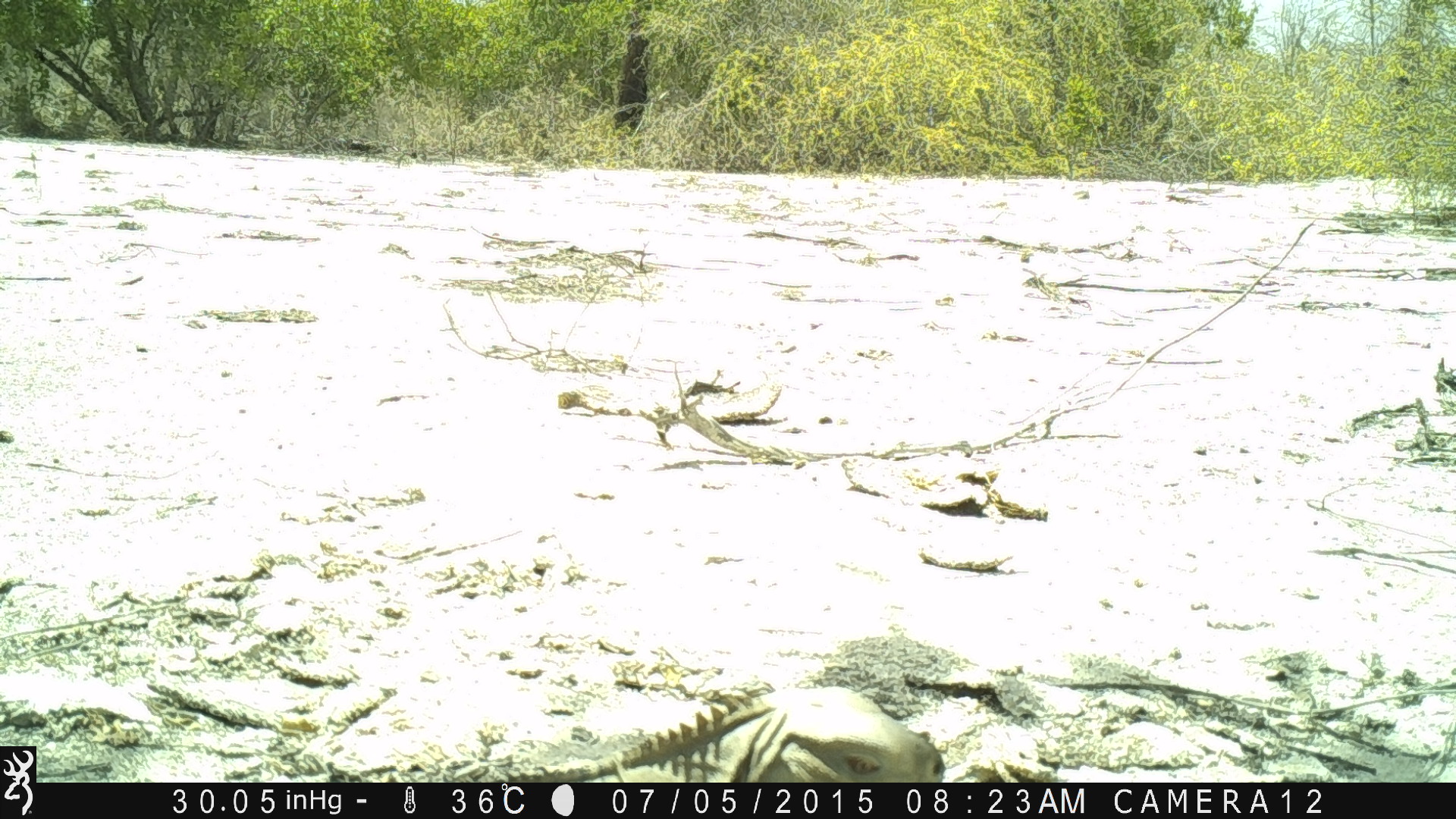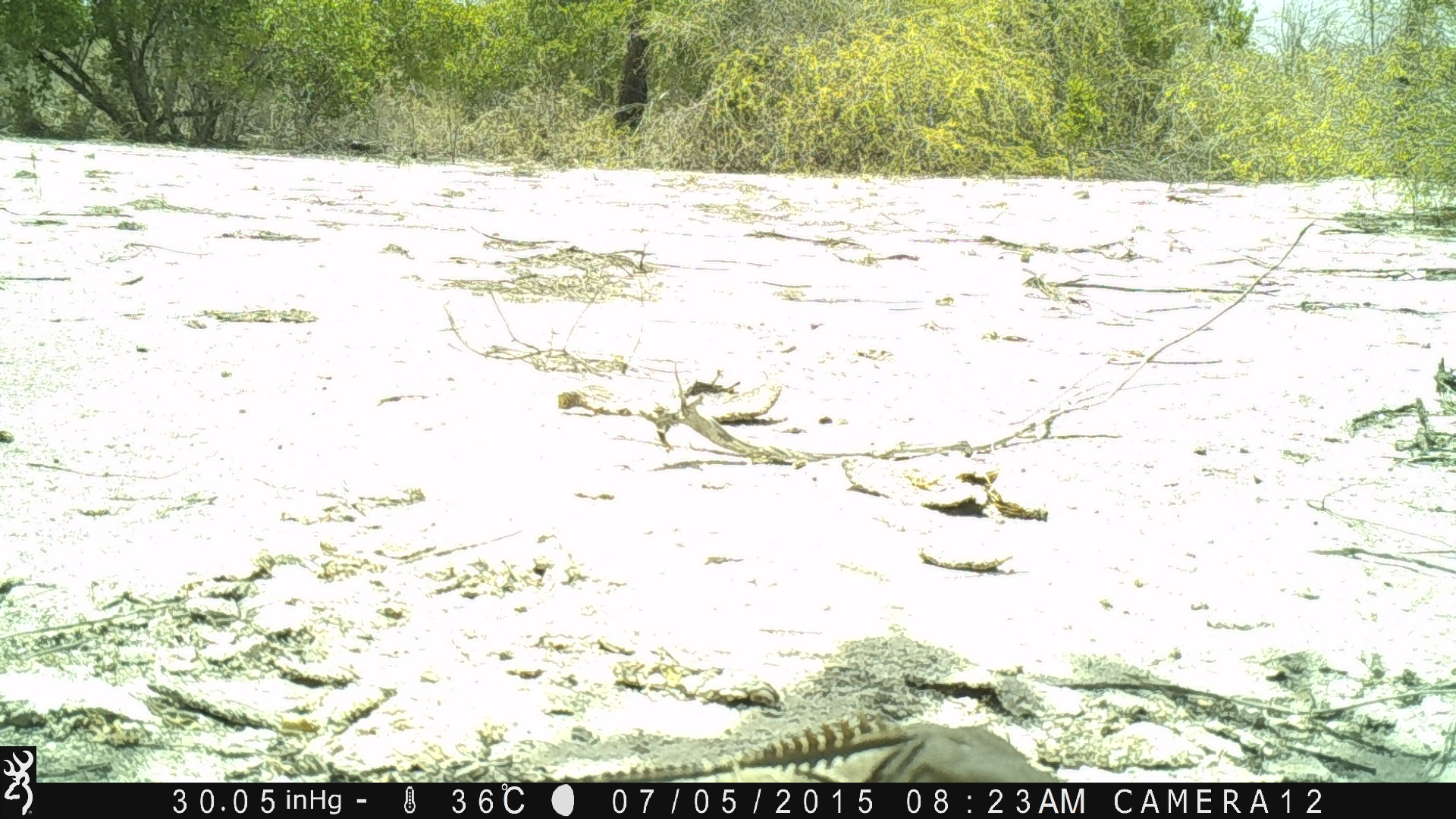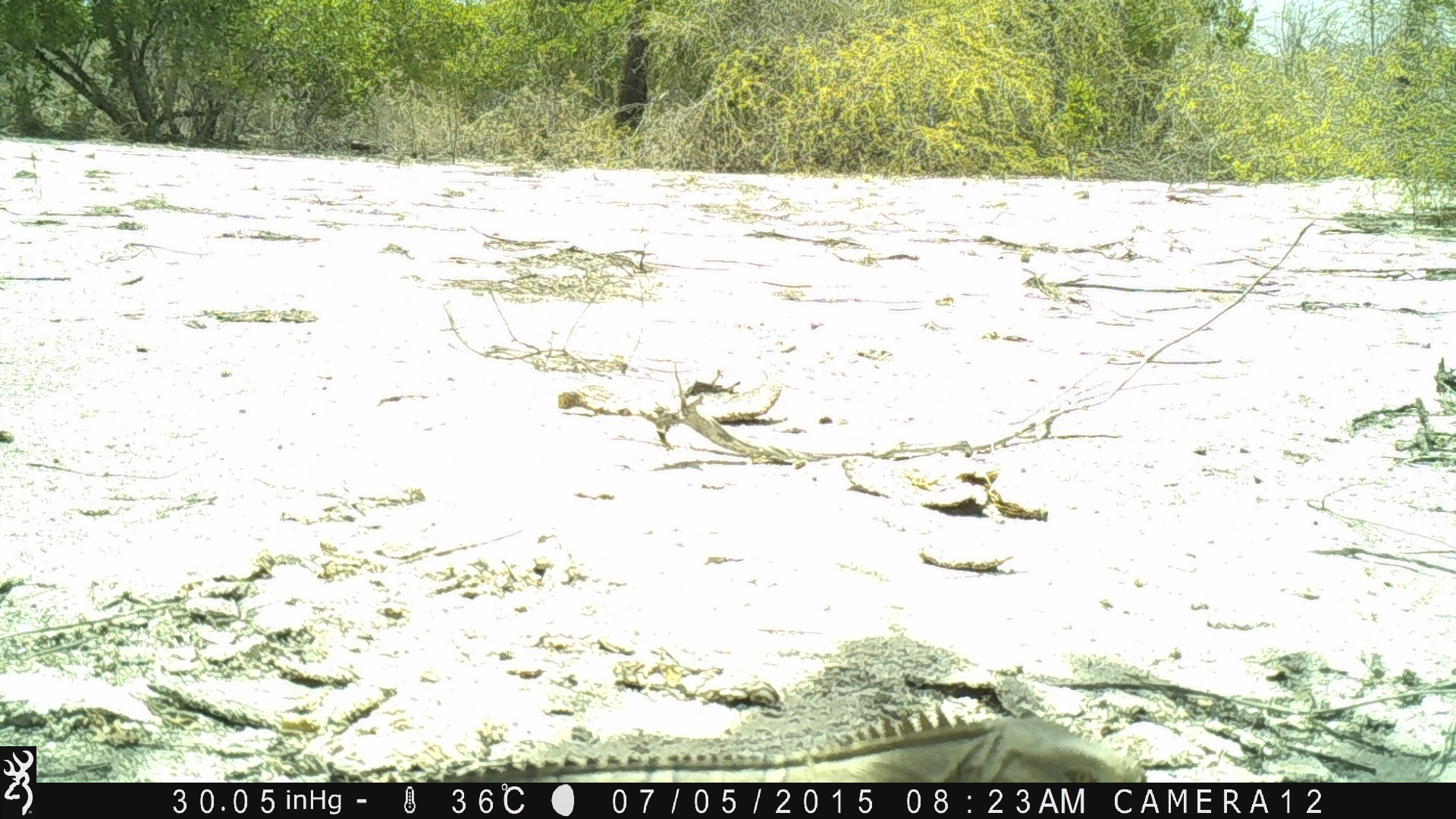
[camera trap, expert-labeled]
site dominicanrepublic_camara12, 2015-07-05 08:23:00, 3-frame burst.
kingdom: Animalia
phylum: Chordata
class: Reptilia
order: Squamata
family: Iguanidae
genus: Iguana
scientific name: Iguana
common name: typical iguanas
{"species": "Iguana (typical iguanas)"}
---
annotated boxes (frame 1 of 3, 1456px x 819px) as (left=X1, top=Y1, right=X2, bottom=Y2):
iguana: (left=443, top=679, right=945, bottom=780)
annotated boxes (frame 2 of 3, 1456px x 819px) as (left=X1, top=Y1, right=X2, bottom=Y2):
iguana: (left=520, top=713, right=1059, bottom=781)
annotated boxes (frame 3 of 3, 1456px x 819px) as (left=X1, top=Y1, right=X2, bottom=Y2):
iguana: (left=404, top=709, right=1155, bottom=783)